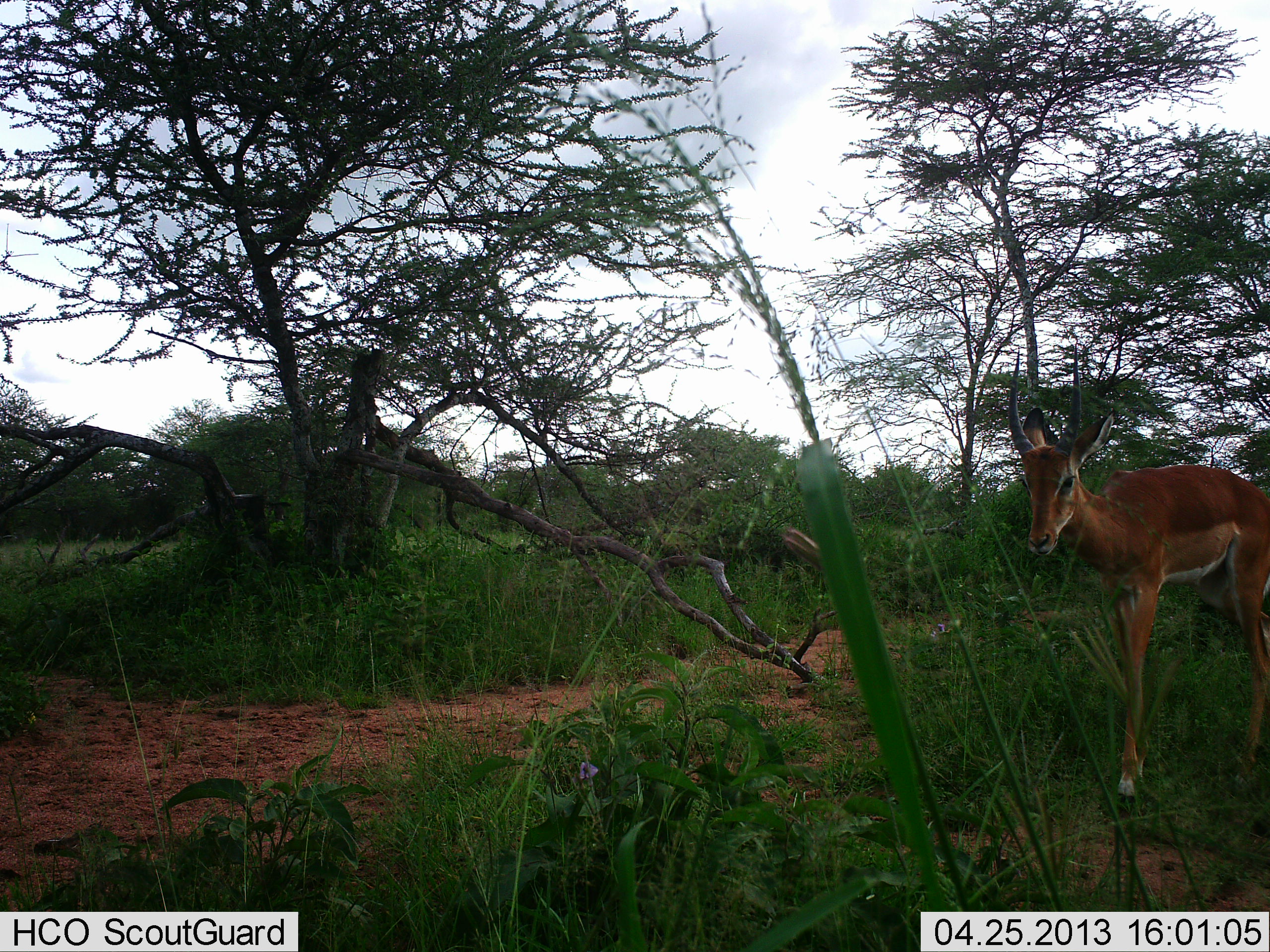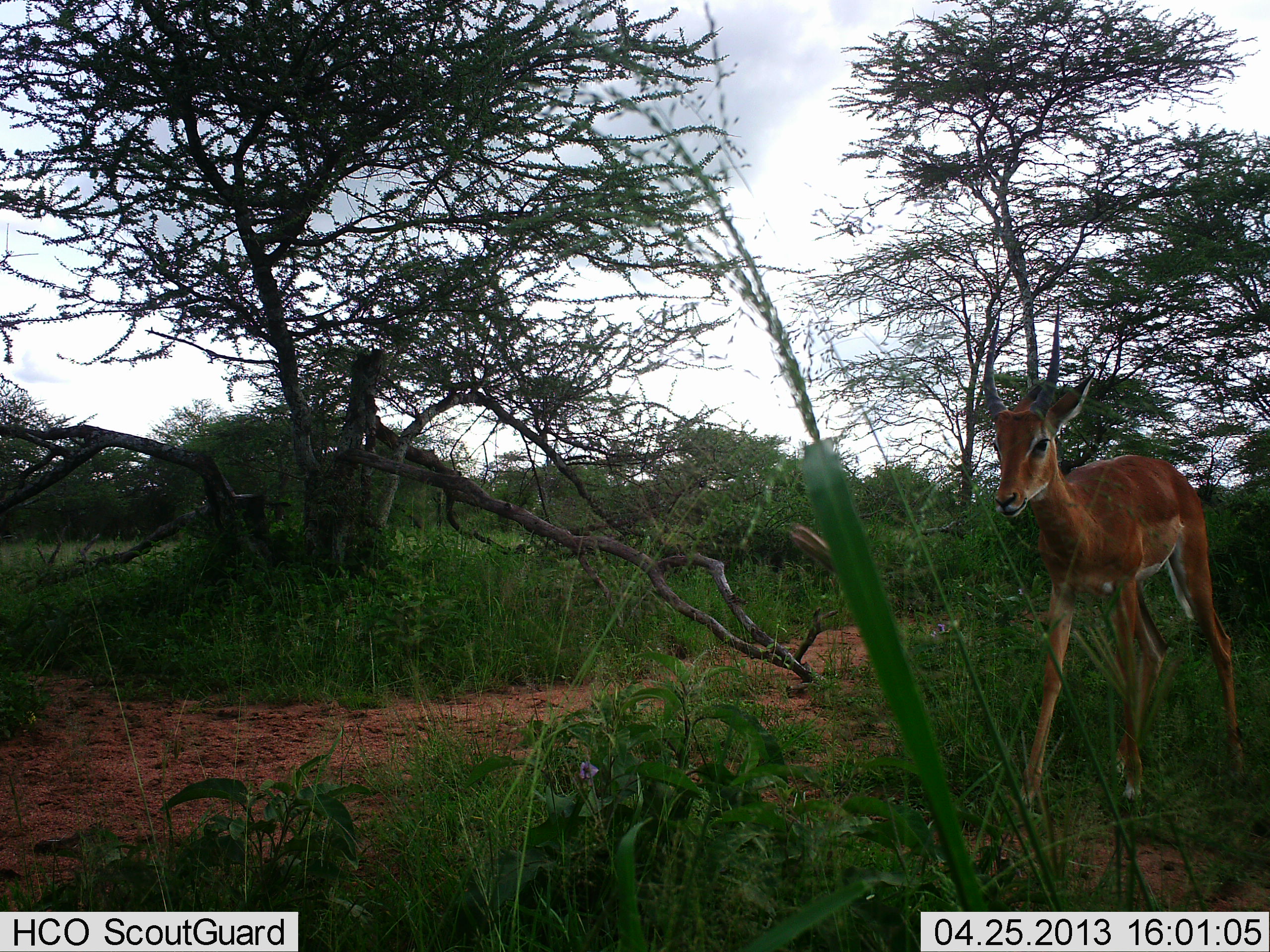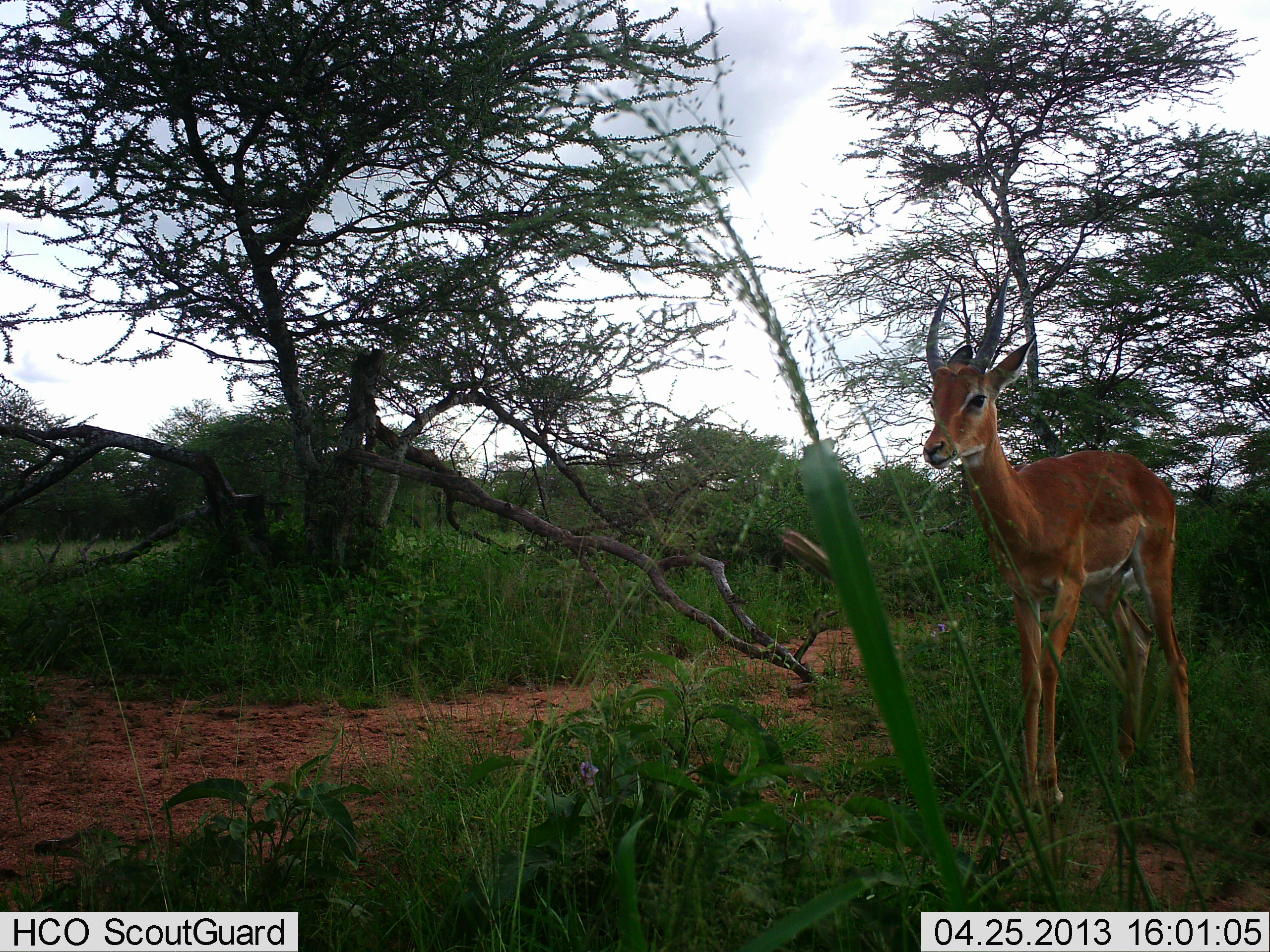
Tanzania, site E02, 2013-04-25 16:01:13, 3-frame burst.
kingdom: Animalia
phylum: Chordata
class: Mammalia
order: Artiodactyla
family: Bovidae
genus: Aepyceros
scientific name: Aepyceros melampus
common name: impala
Impala (Aepyceros melampus), count 1. Behavior (volunteer vote fractions): standing 0%, resting 0%, moving 100%, interacting 0%. Young present (vote fraction): 29%. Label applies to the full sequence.